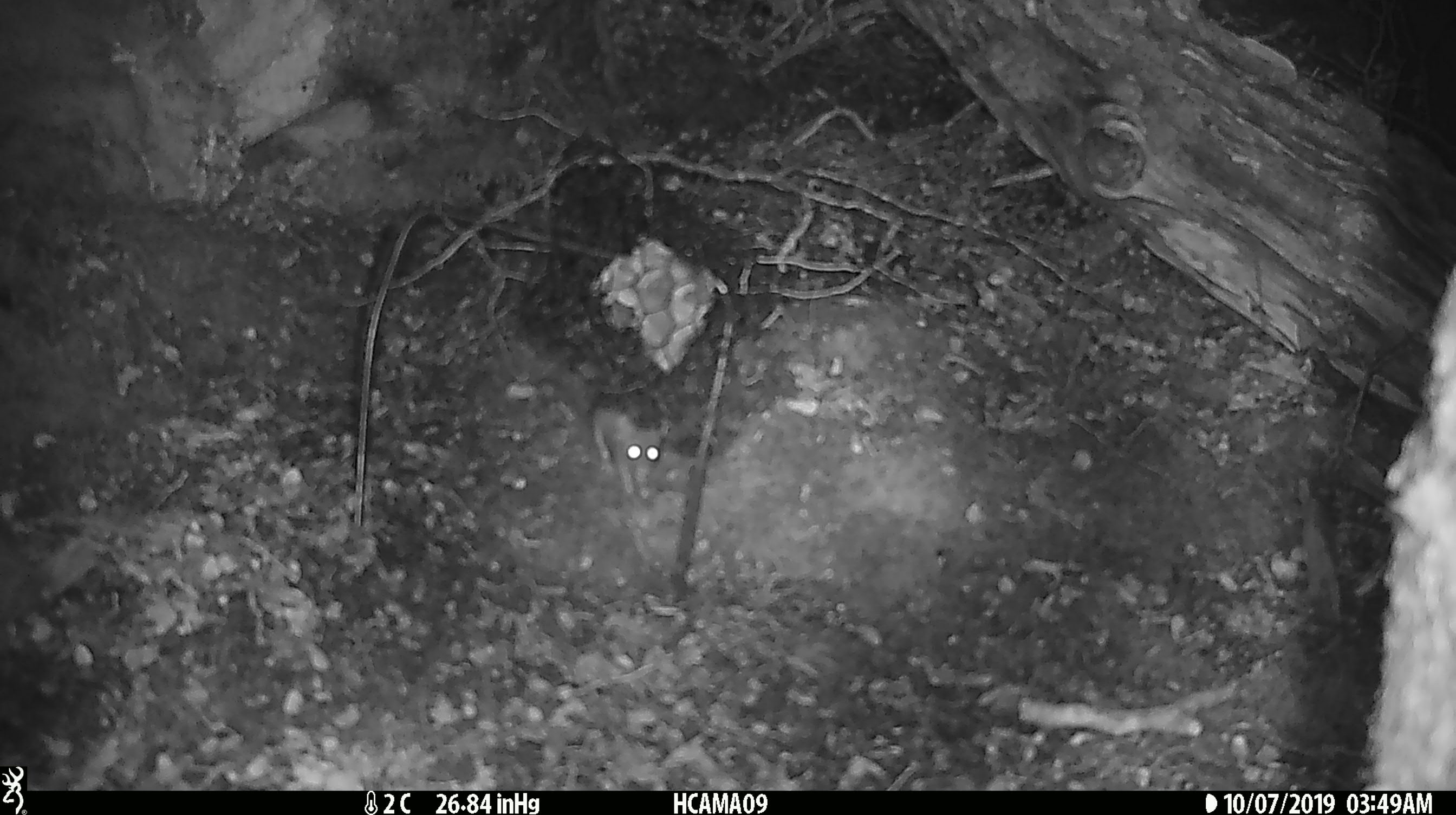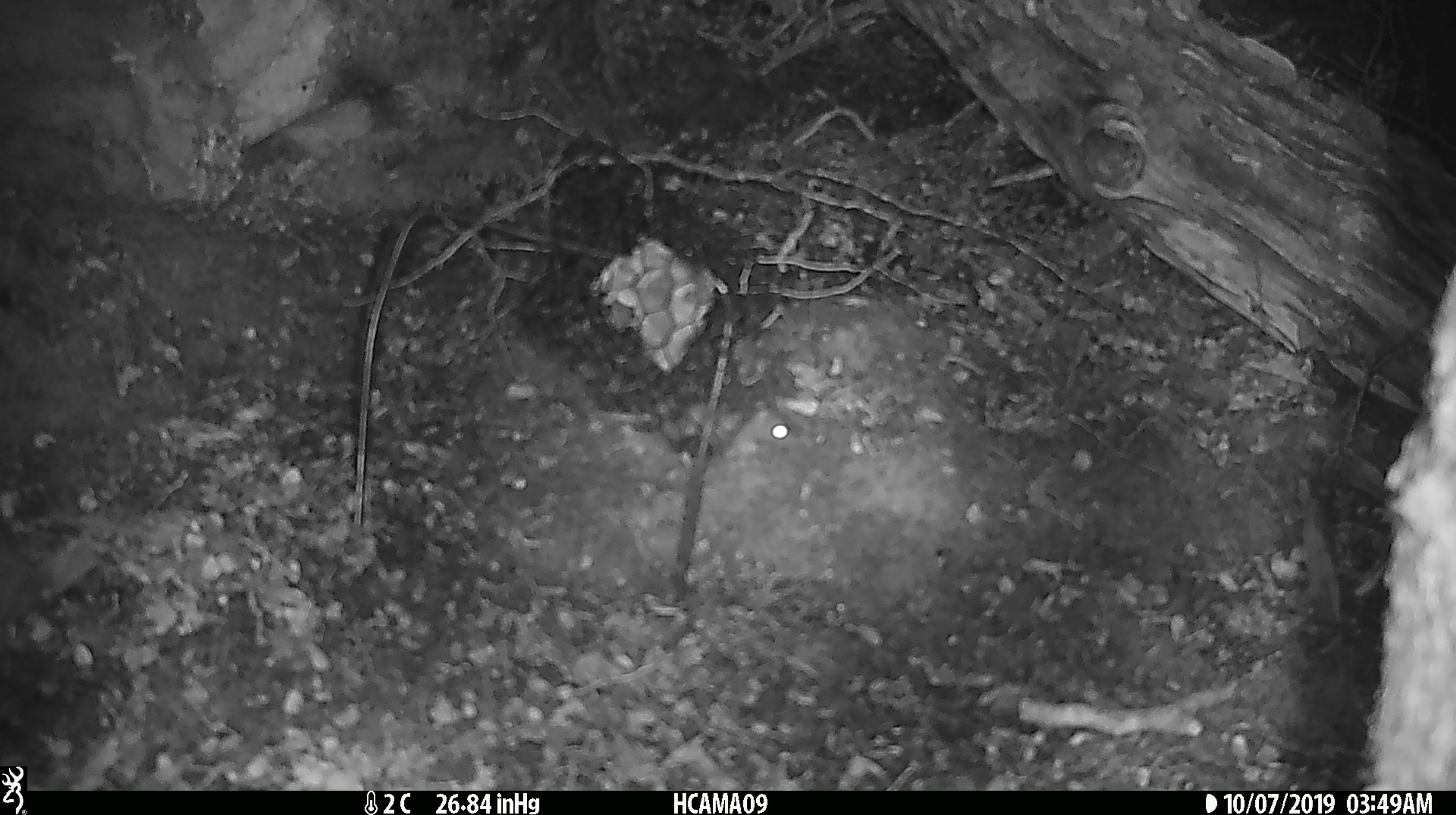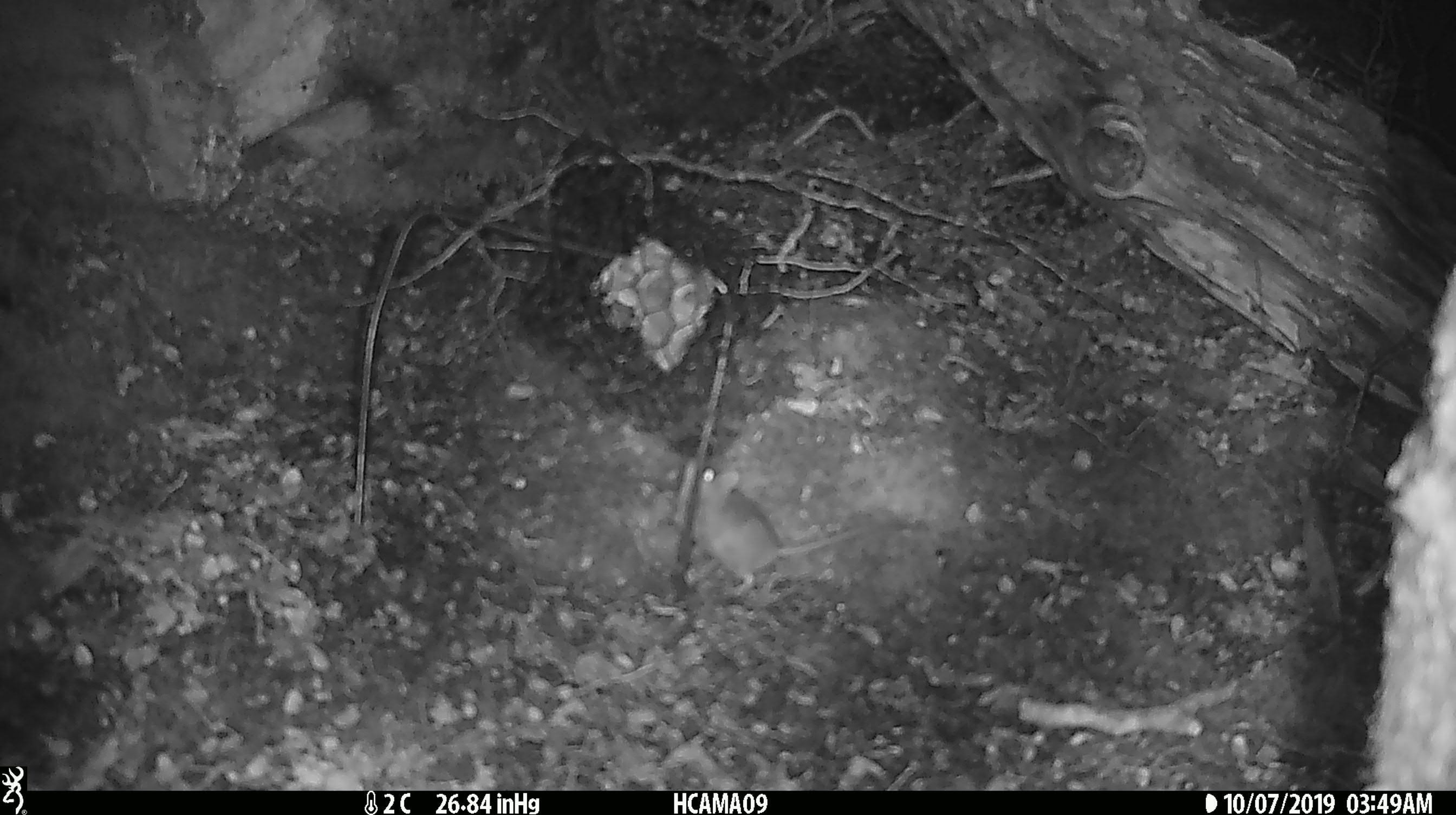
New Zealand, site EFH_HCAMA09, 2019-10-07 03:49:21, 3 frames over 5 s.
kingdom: Animalia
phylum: Chordata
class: Mammalia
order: Rodentia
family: Muridae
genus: Mus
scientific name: Mus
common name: mouse